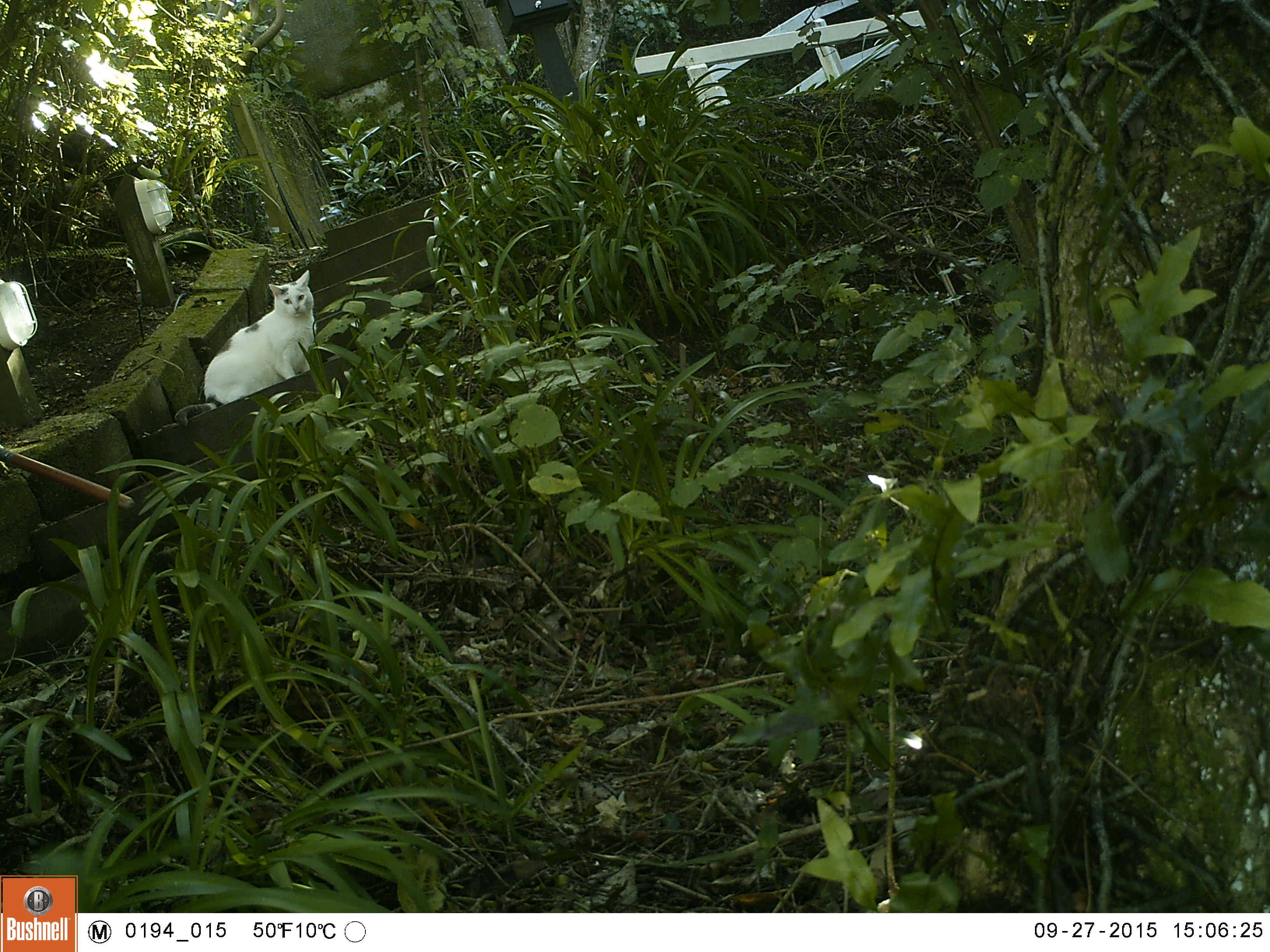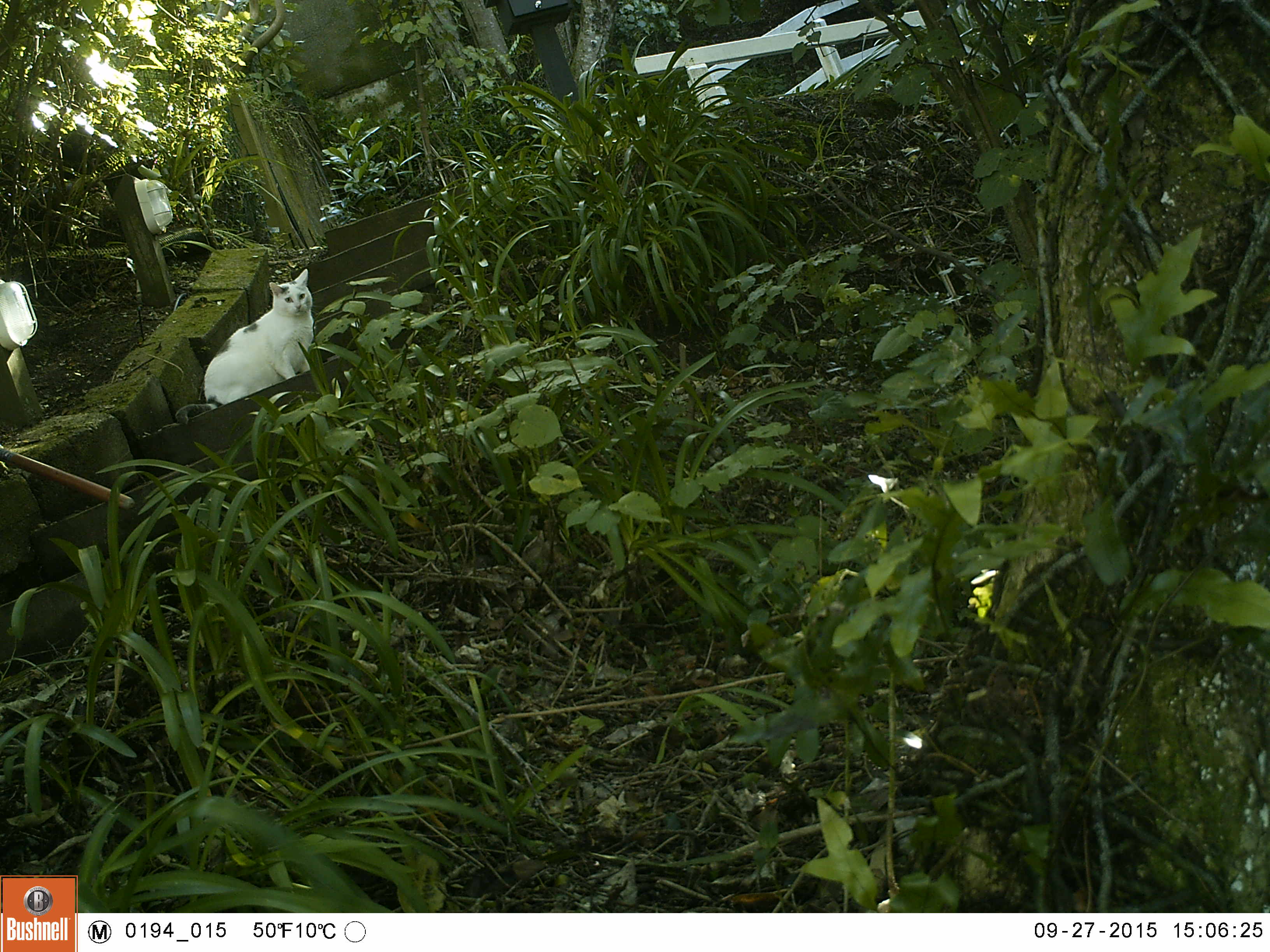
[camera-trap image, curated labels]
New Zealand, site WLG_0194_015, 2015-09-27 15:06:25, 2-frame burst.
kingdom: Animalia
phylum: Chordata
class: Mammalia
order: Carnivora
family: Felidae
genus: Felis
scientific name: Felis catus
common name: domestic cat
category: cat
Cat (domestic cat) (Felis catus).